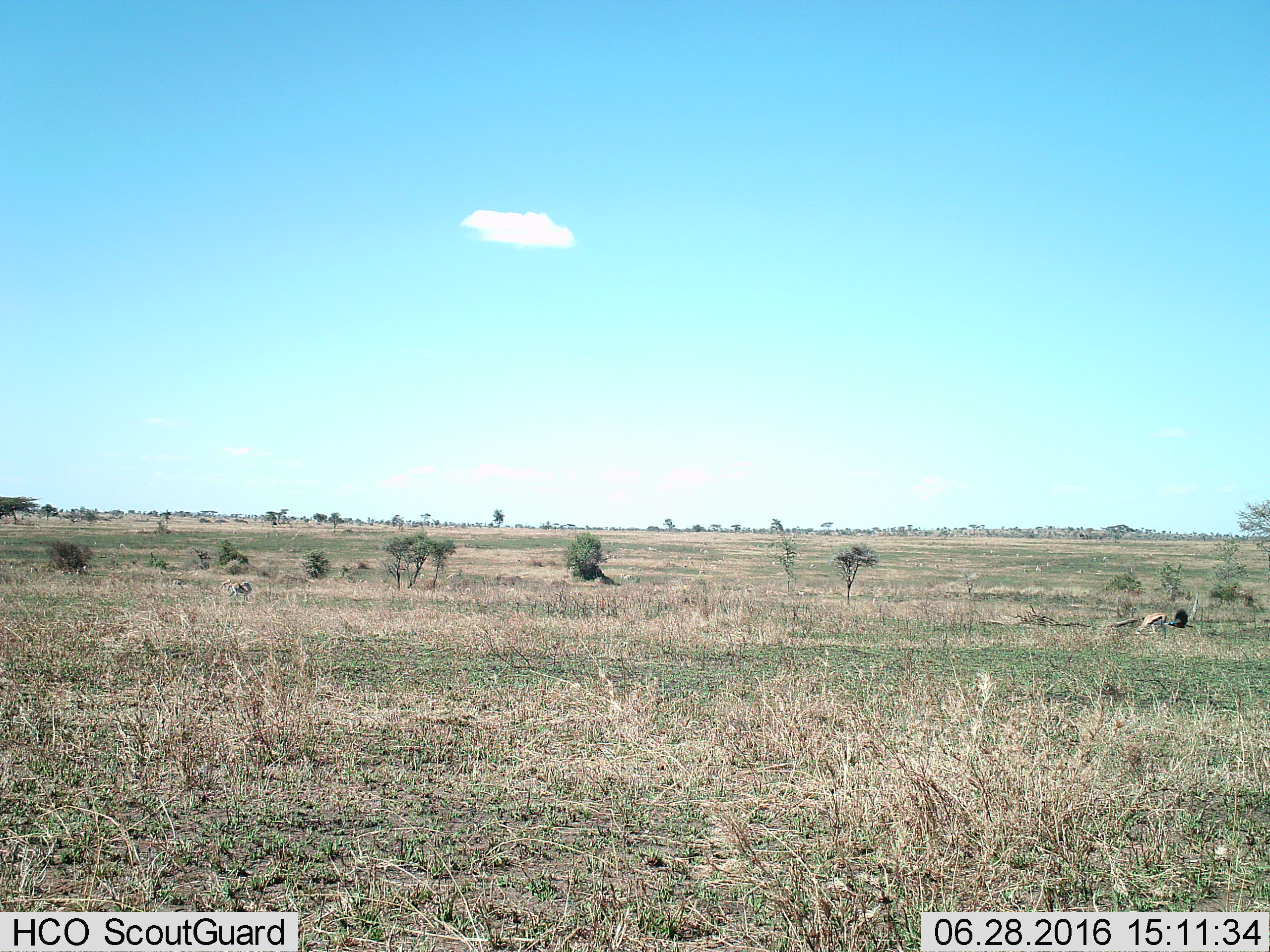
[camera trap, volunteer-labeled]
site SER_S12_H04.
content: unidentified animal